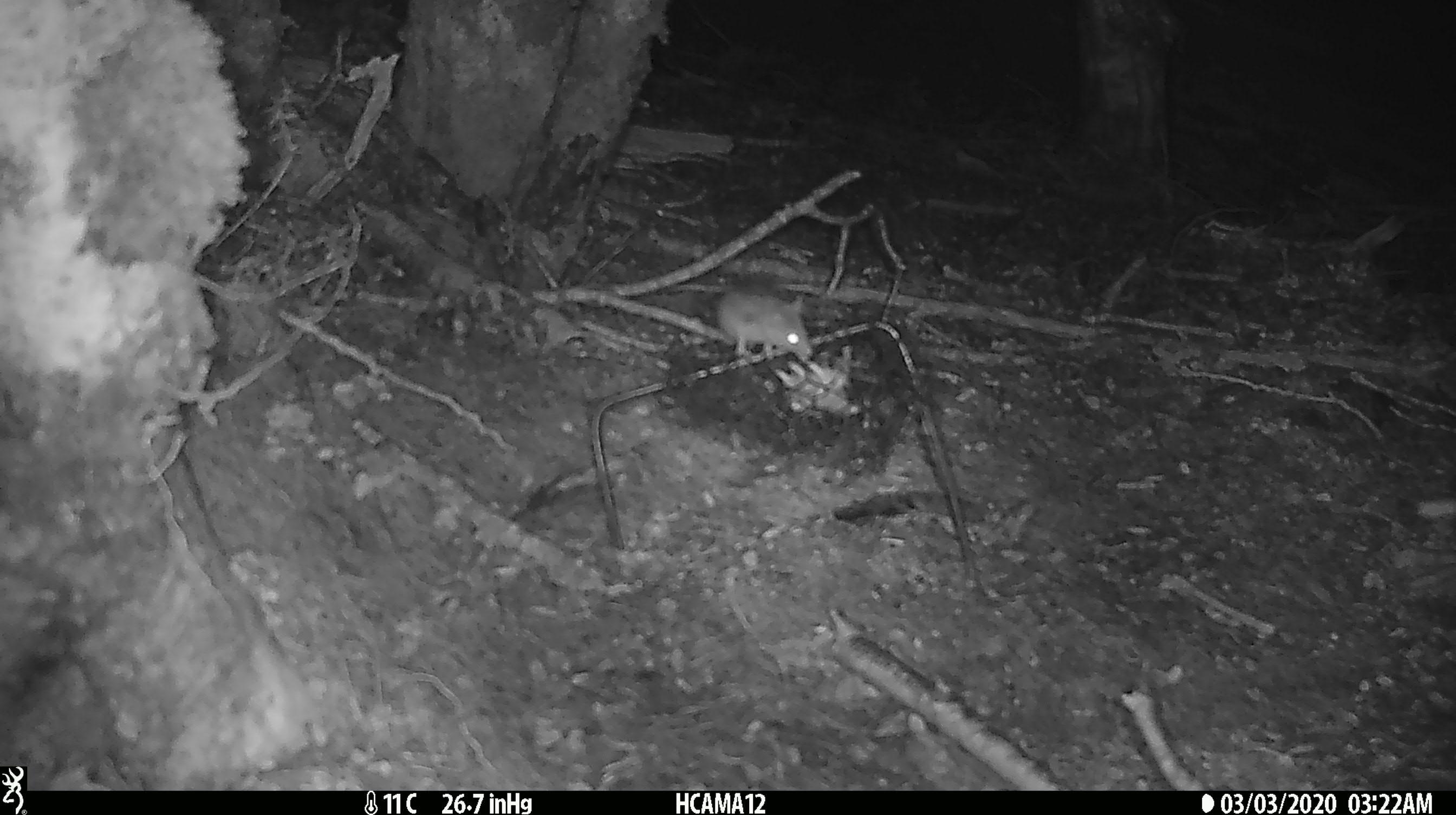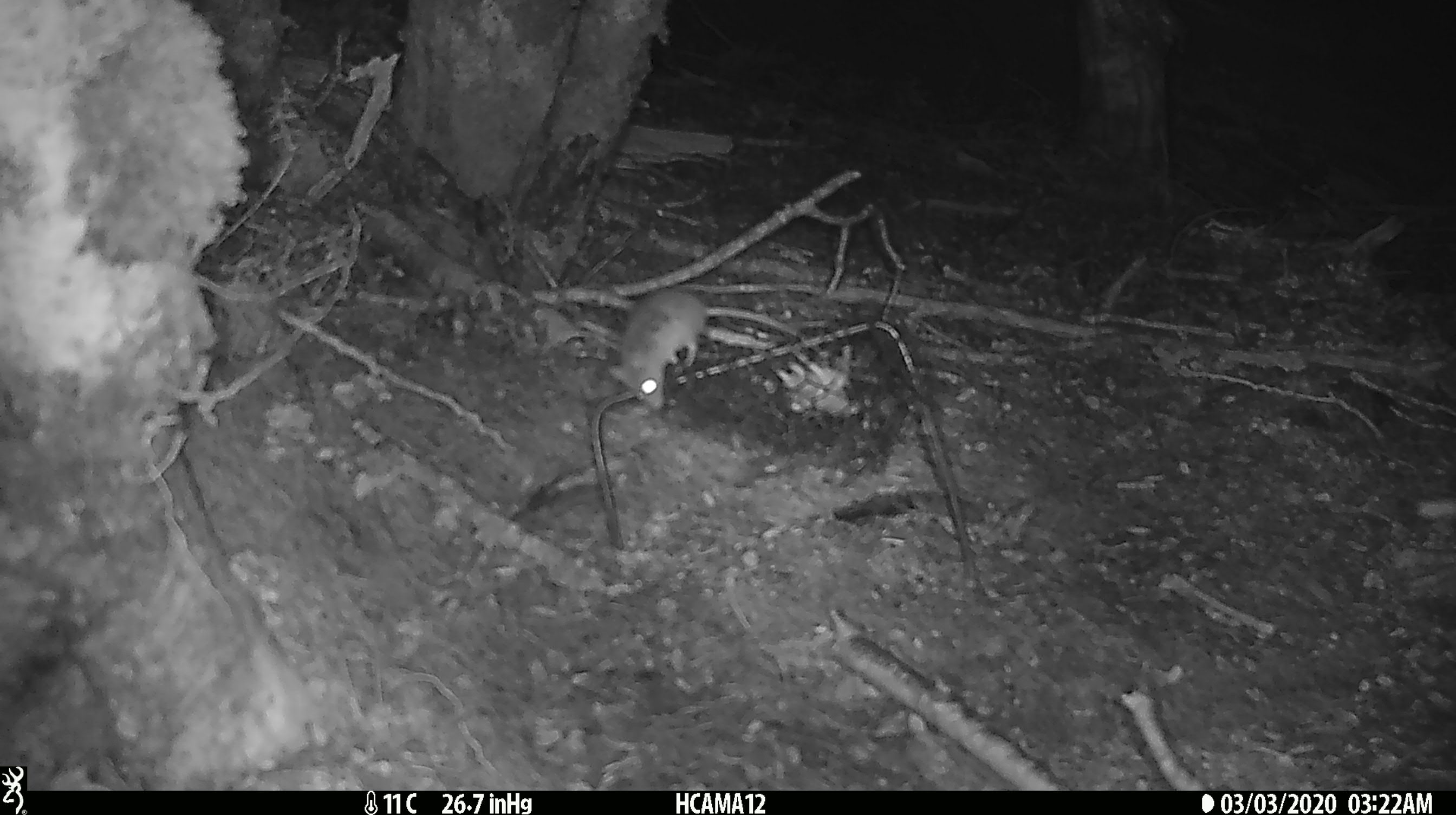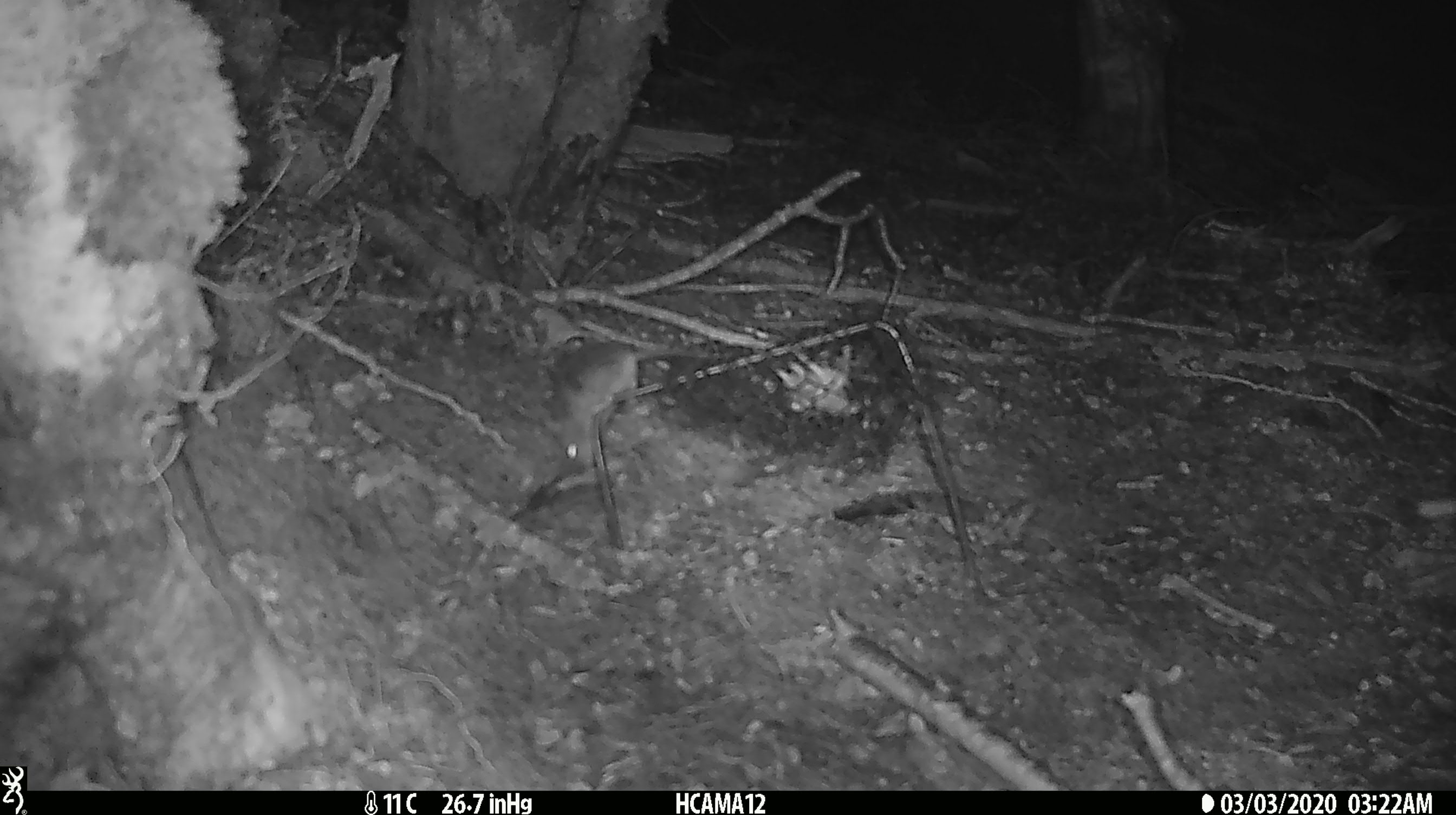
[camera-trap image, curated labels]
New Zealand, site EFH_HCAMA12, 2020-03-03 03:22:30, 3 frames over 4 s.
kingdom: Animalia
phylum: Chordata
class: Mammalia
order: Rodentia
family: Muridae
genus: Mus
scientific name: Mus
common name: mouse